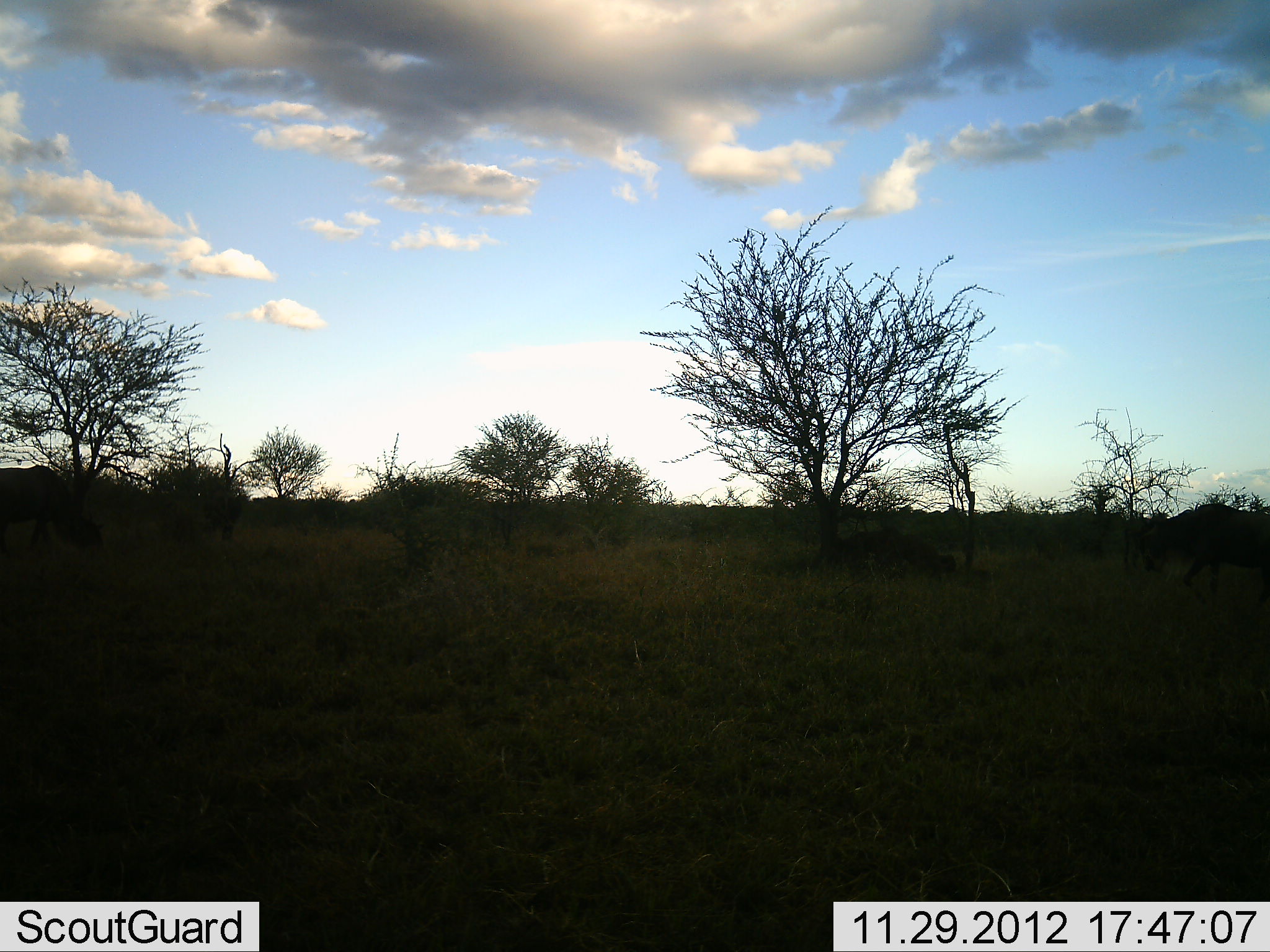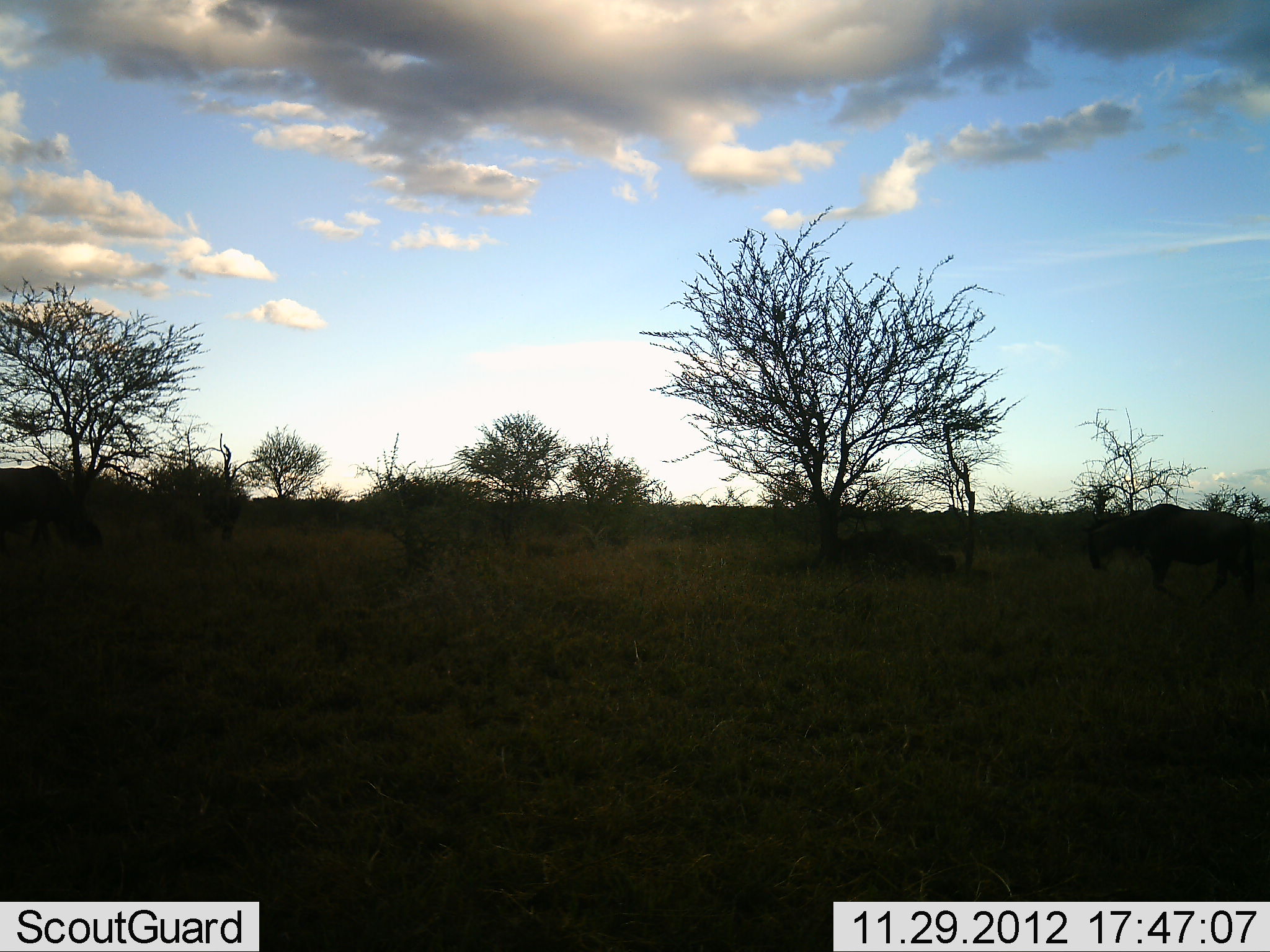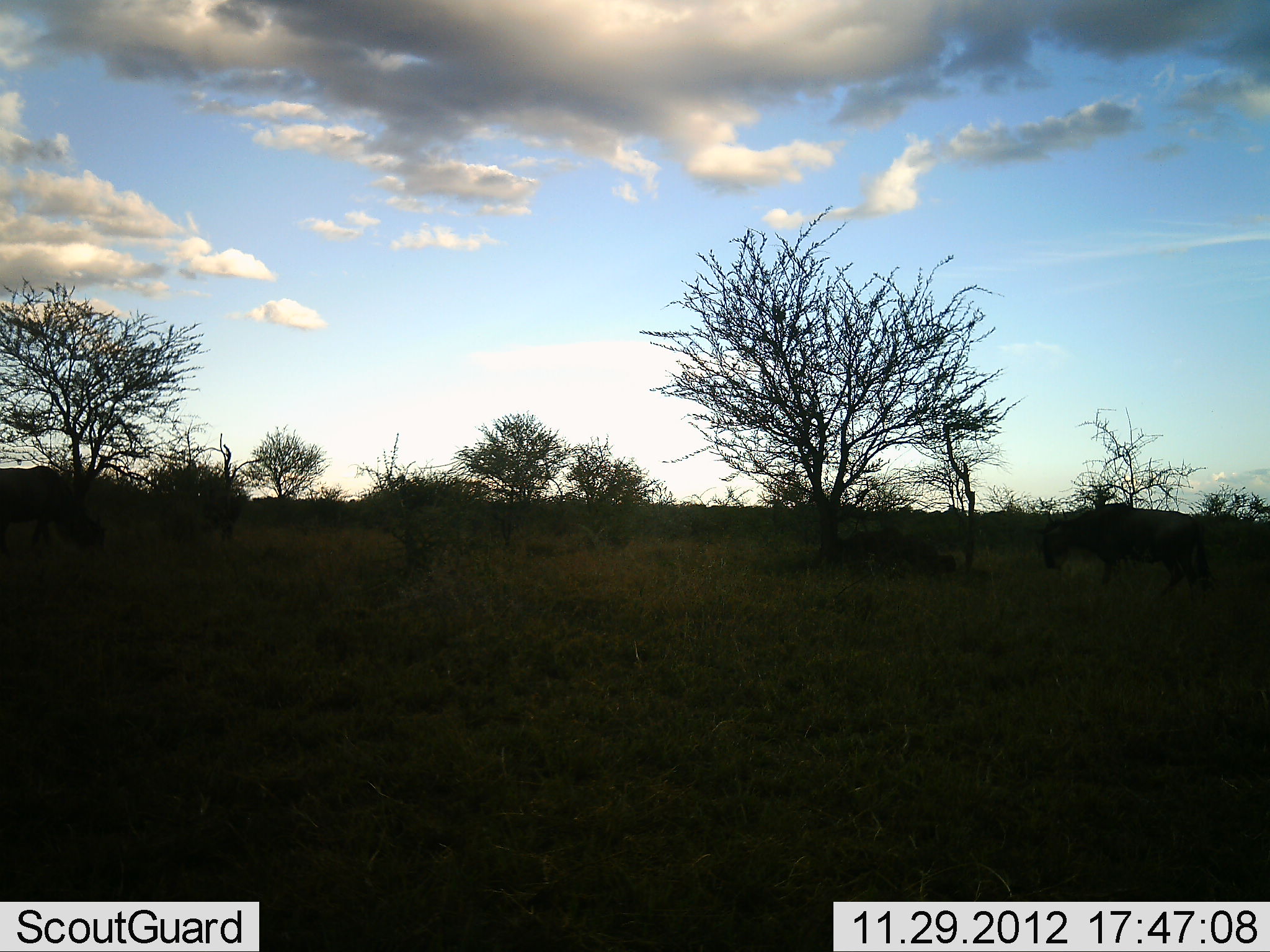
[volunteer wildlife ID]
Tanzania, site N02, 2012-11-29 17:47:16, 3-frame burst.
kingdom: Animalia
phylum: Chordata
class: Mammalia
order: Artiodactyla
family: Bovidae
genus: Connochaetes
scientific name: Connochaetes taurinus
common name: blue wildebeest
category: wildebeest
Wildebeest (blue wildebeest) (Connochaetes taurinus), count 2. Behavior (volunteer vote fractions): standing 12%, resting 4%, moving 92%, interacting 0%. Young present (vote fraction): 0%. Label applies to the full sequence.